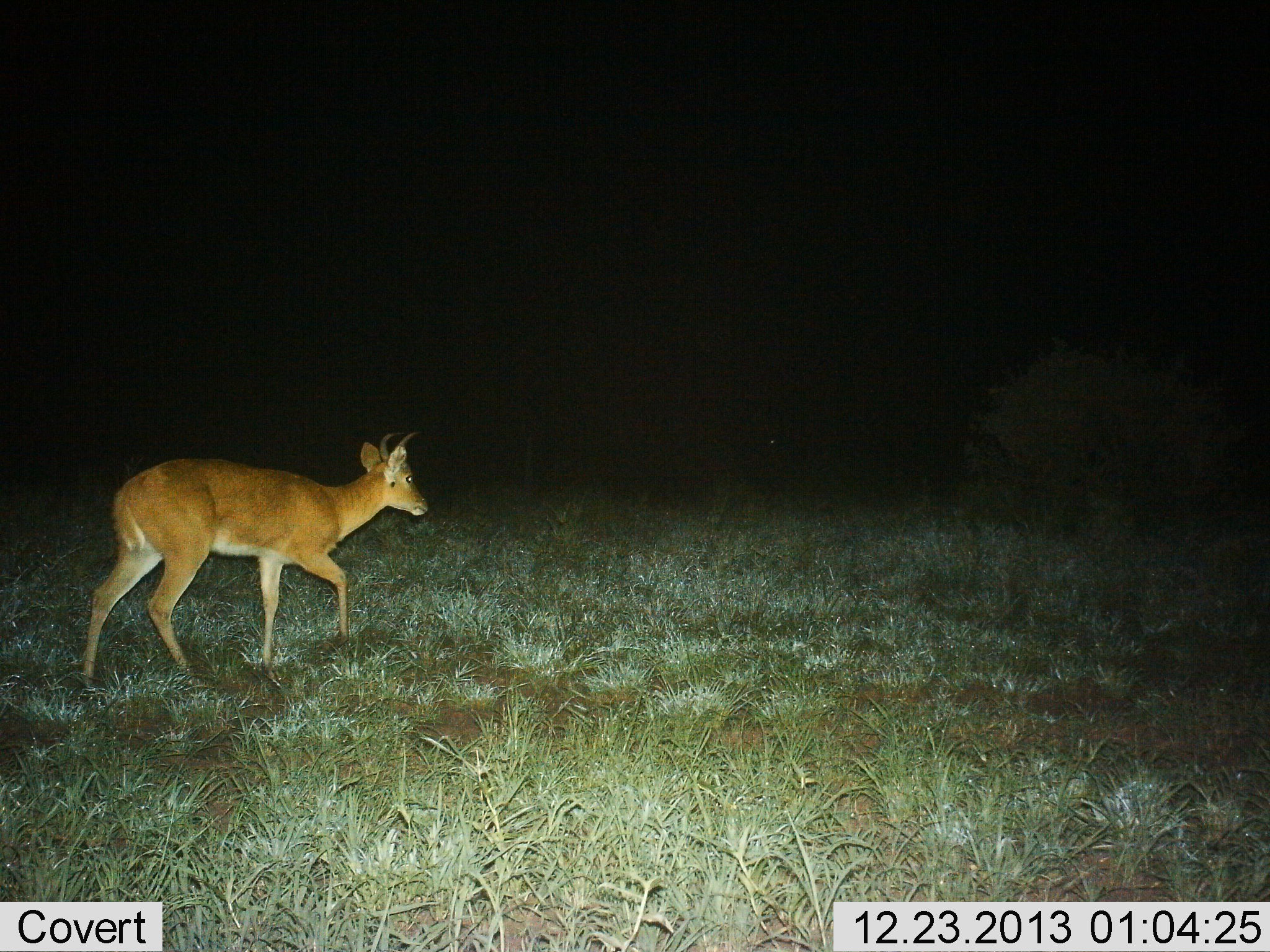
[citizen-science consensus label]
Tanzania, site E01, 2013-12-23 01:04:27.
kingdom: Animalia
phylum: Chordata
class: Mammalia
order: Artiodactyla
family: Bovidae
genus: Redunca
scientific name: Redunca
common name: reedbuck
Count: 1.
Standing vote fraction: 0%.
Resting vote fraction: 0%.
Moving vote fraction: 100%.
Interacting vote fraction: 0%.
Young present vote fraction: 0%.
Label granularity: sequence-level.